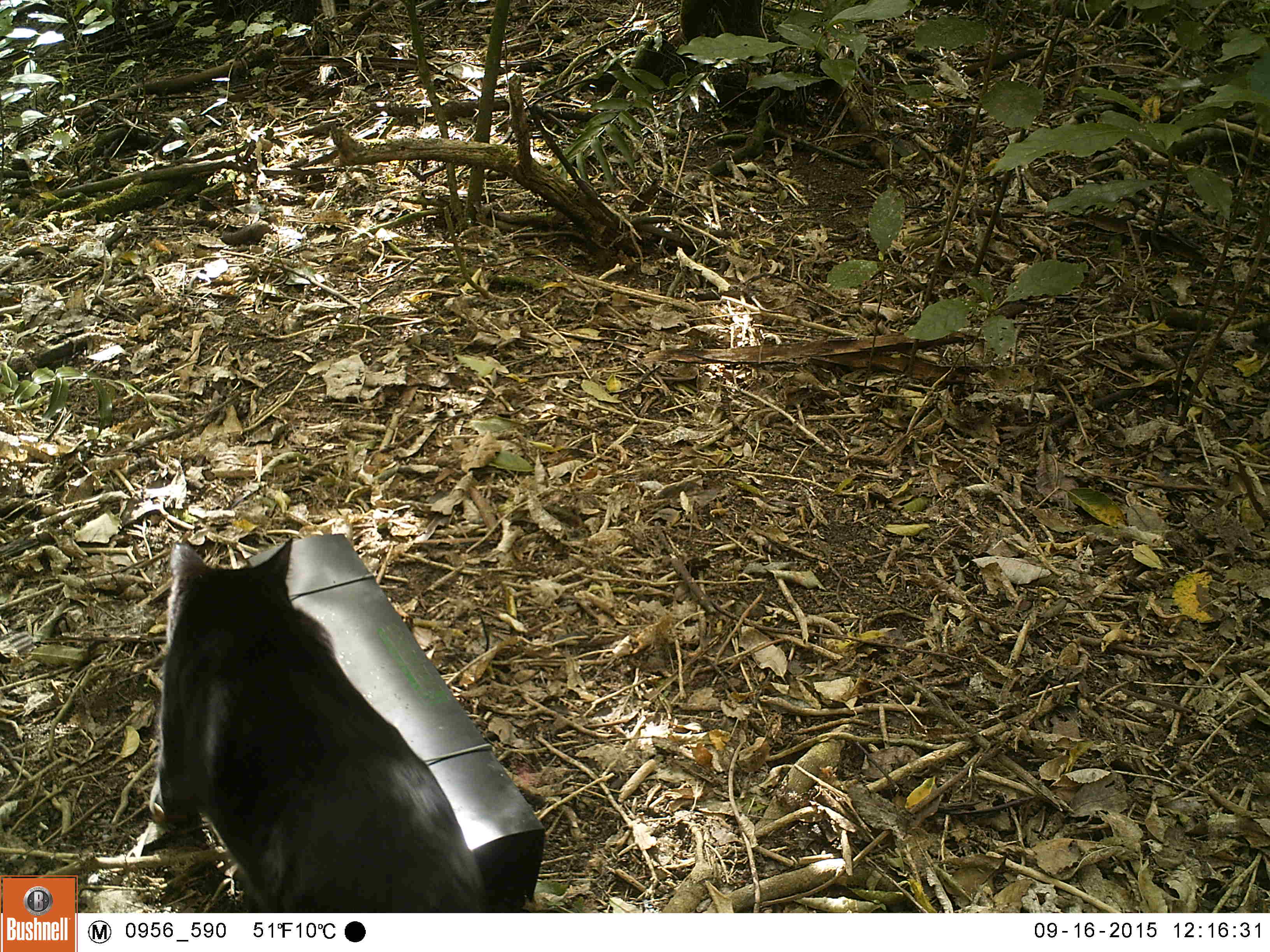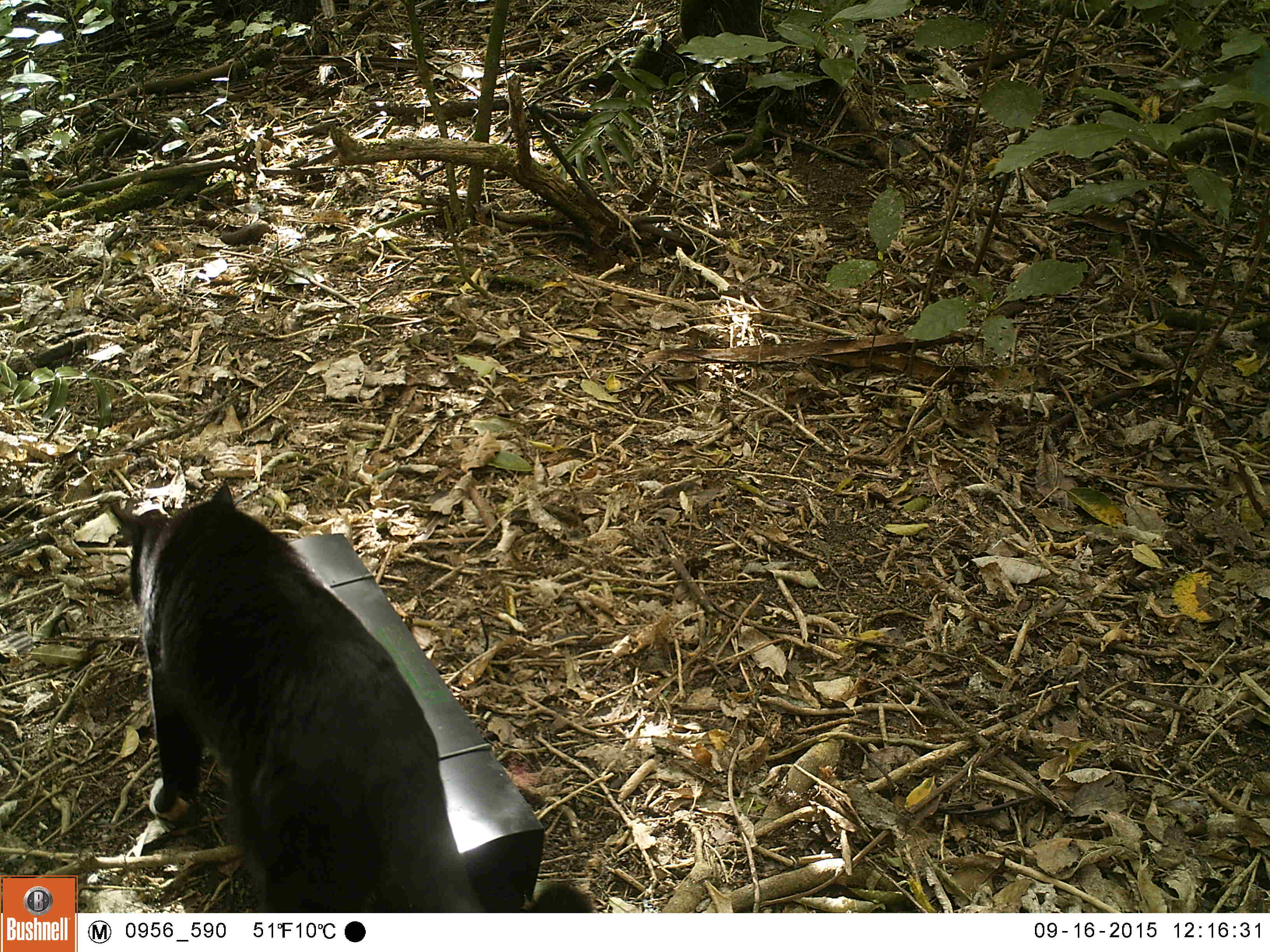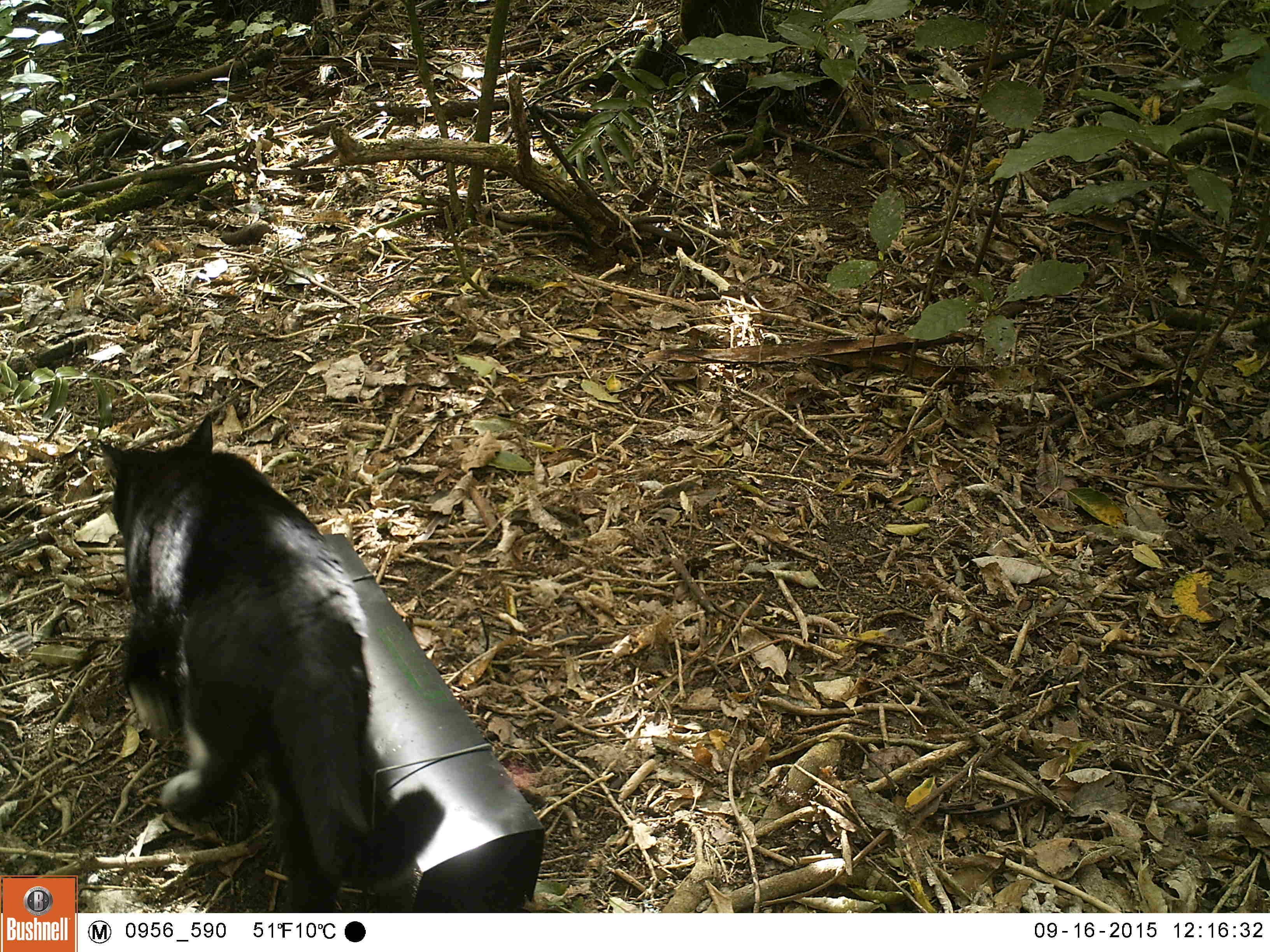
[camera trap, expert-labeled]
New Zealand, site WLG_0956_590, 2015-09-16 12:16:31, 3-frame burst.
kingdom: Animalia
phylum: Chordata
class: Mammalia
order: Carnivora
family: Felidae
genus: Felis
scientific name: Felis catus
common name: domestic cat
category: cat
Cat (domestic cat) (Felis catus).